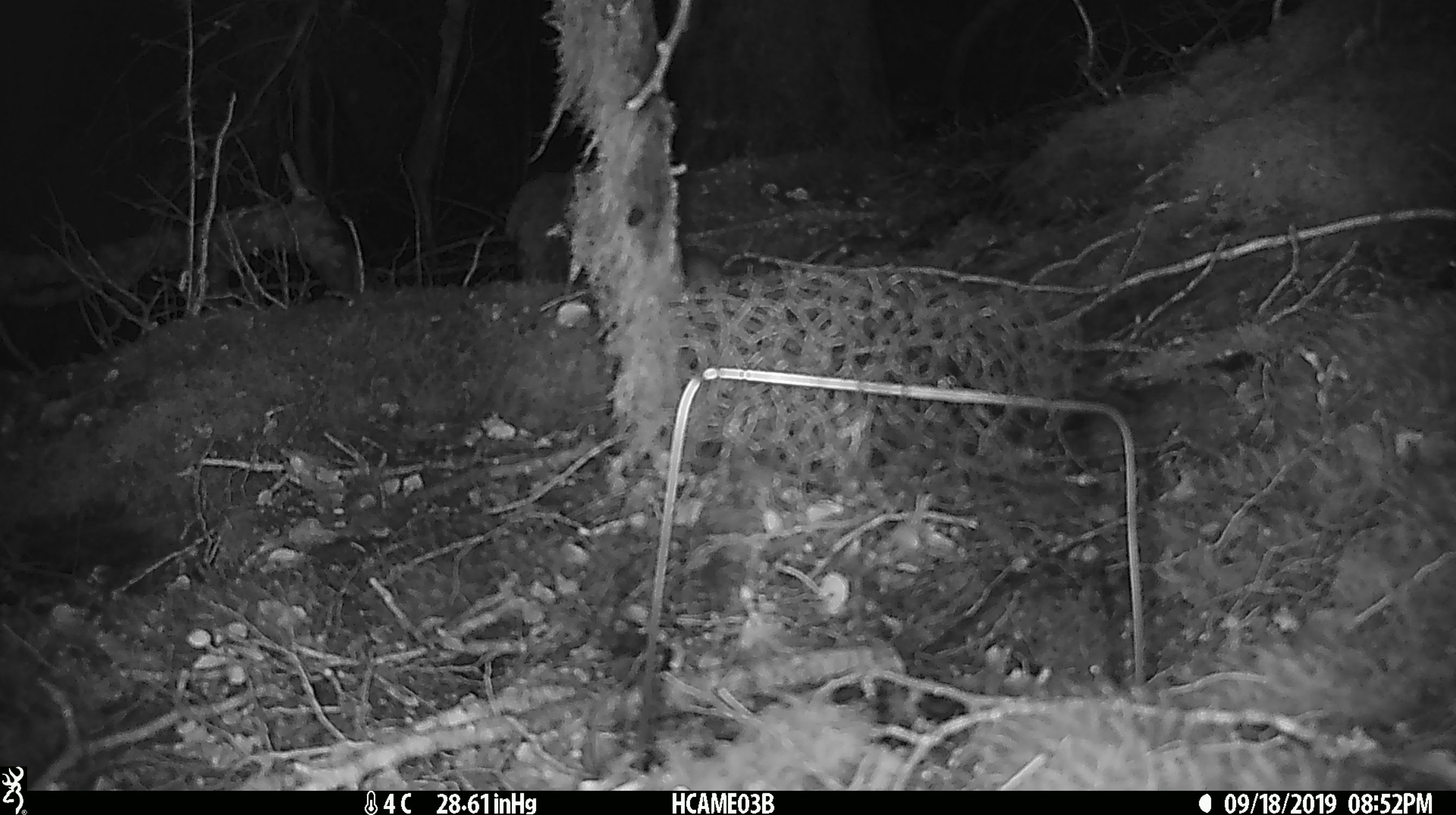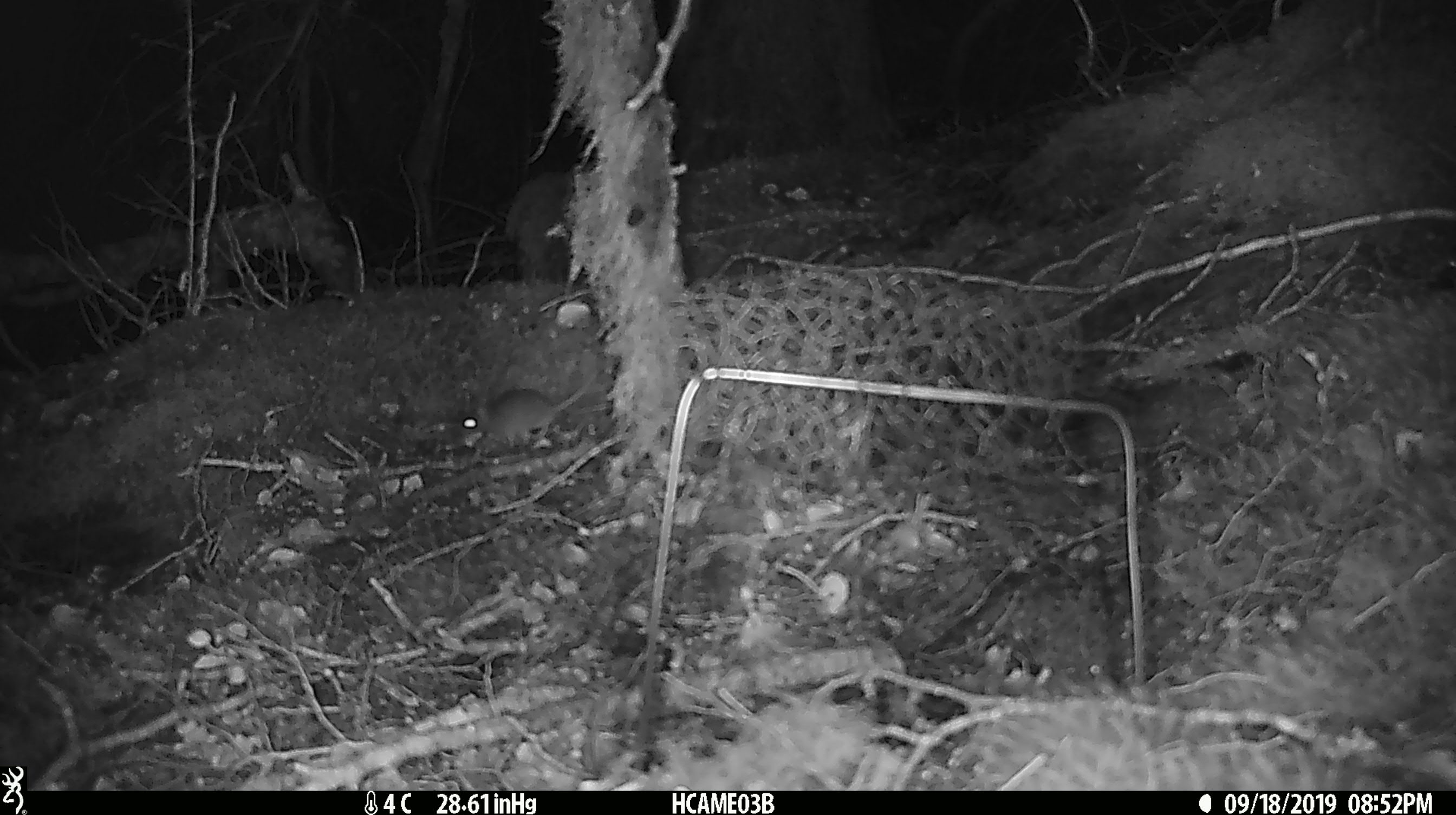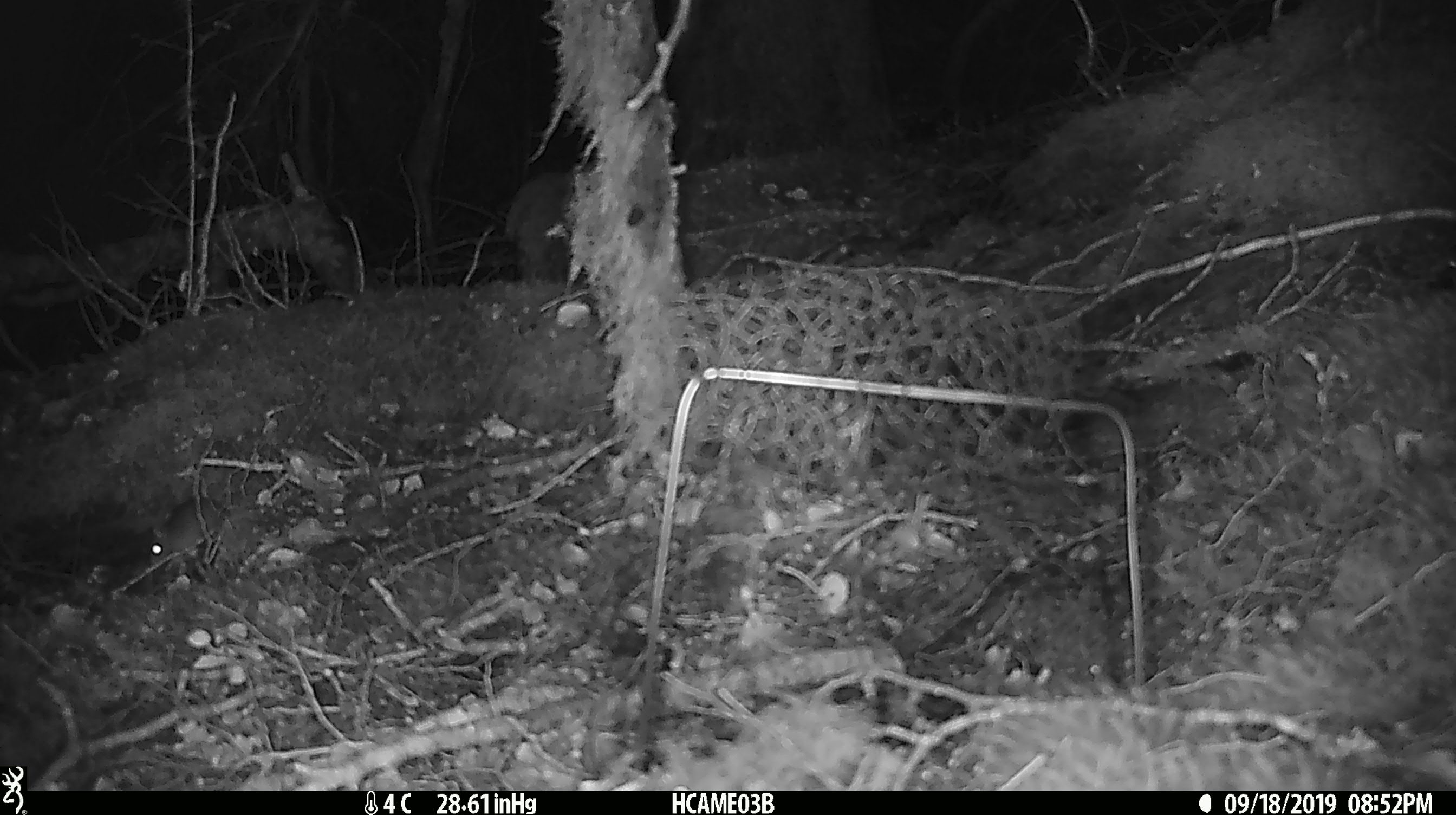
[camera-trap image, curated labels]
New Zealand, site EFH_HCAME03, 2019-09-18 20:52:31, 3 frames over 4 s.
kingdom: Animalia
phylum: Chordata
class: Mammalia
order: Rodentia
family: Muridae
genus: Mus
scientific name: Mus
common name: mouse